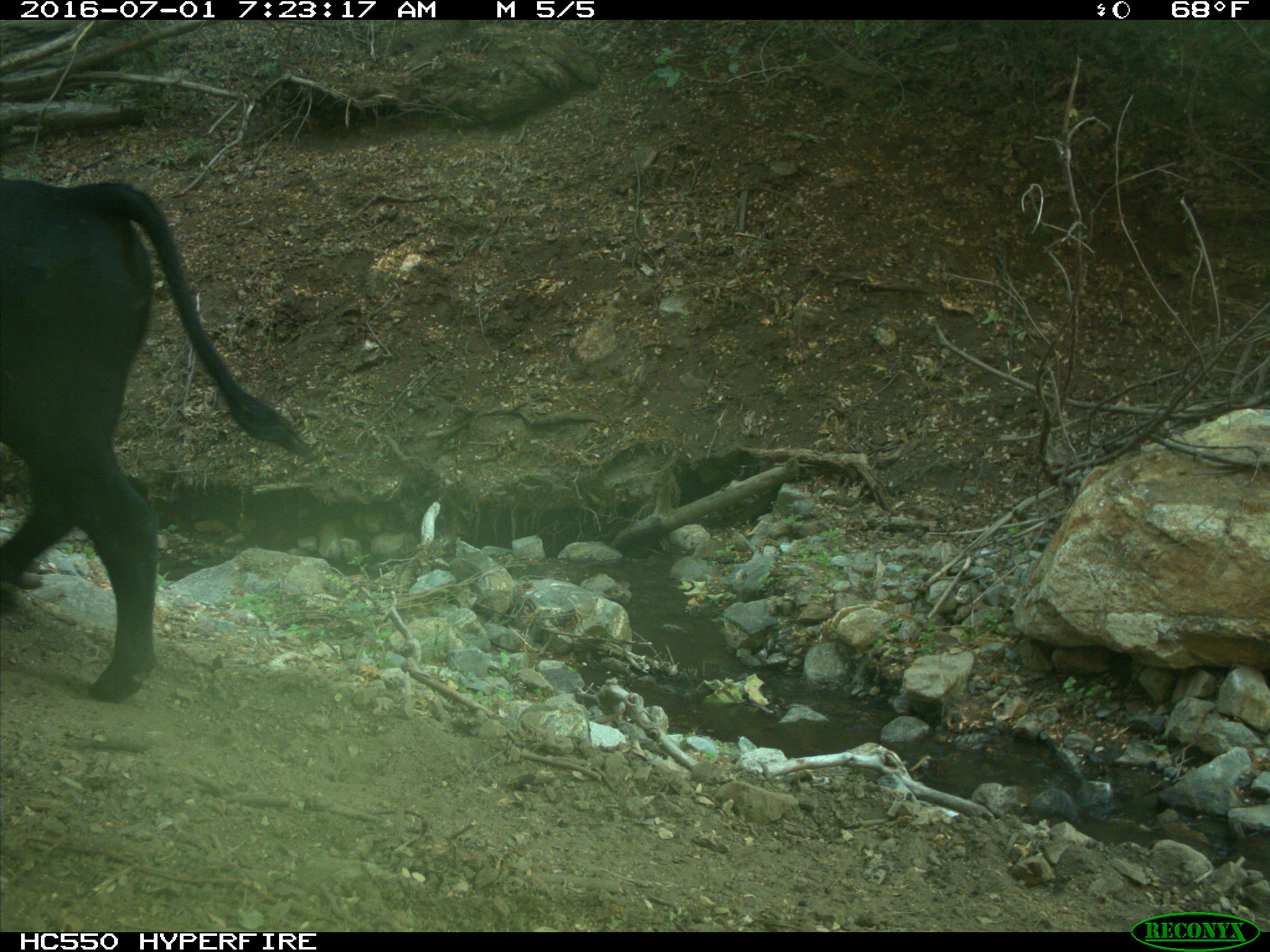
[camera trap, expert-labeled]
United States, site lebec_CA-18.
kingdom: Animalia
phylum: Chordata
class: Mammalia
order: Artiodactyla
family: Bovidae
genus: Bos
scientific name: Bos taurus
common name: domestic cow